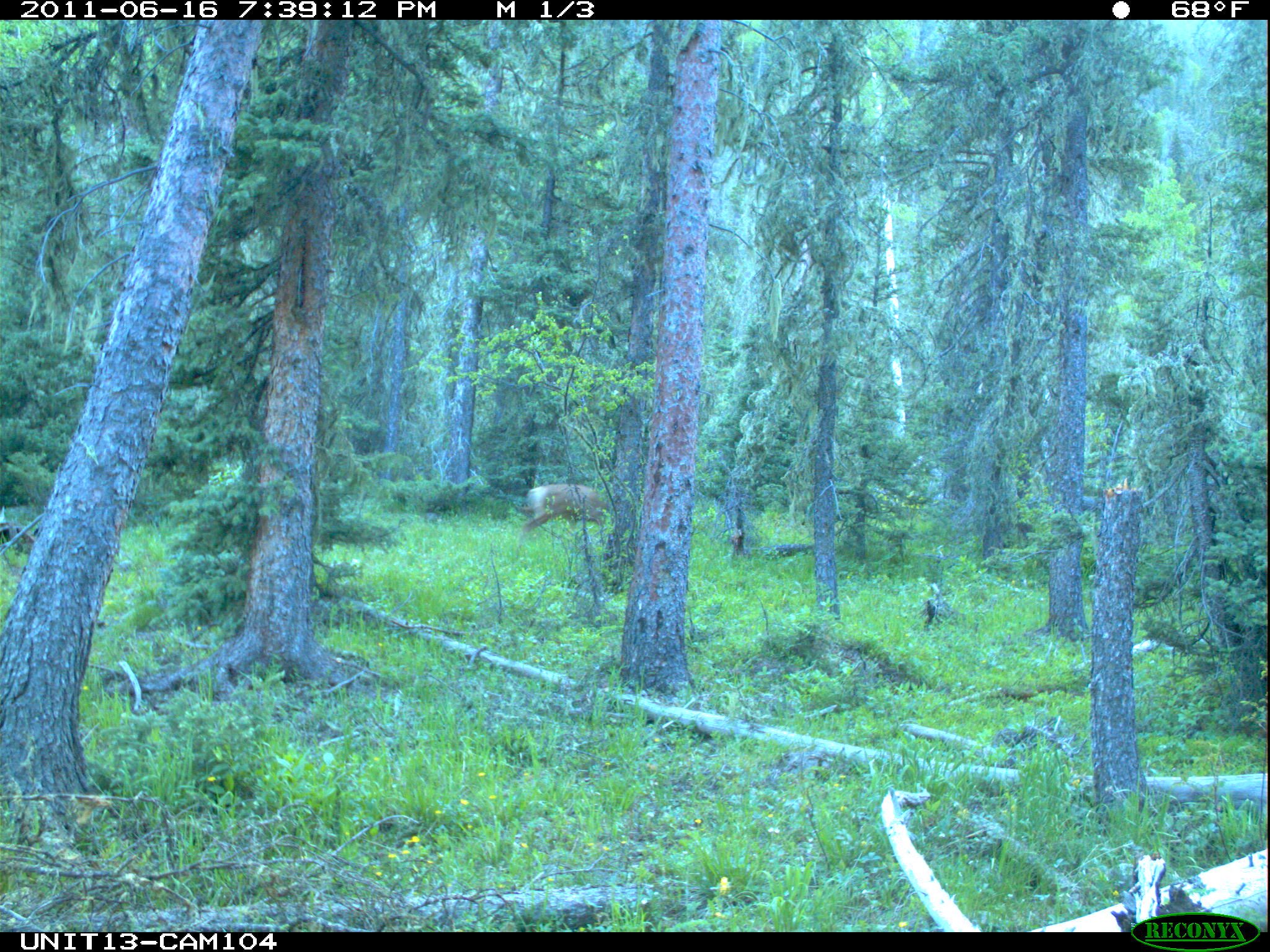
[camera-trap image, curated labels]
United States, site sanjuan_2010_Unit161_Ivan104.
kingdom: Animalia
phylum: Chordata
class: Mammalia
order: Artiodactyla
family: Cervidae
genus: Odocoileus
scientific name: Odocoileus hemionus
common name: mule deer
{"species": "Odocoileus hemionus (mule deer)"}